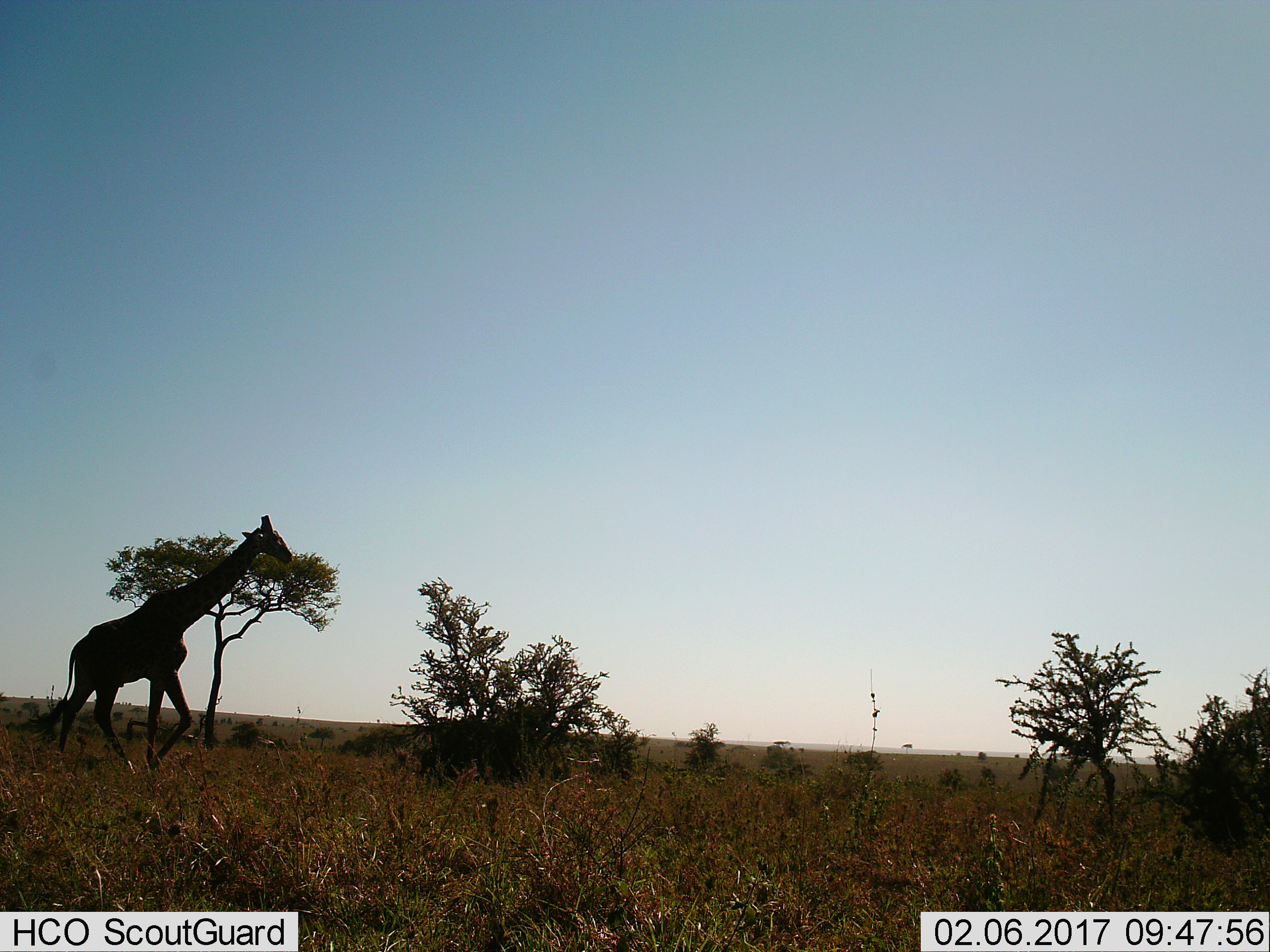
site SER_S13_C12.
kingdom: Animalia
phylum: Chordata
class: Mammalia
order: Artiodactyla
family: Giraffidae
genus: Giraffa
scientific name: Giraffa camelopardalis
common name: giraffe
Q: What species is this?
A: Giraffe (Giraffa camelopardalis).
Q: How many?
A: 1.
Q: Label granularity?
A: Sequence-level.